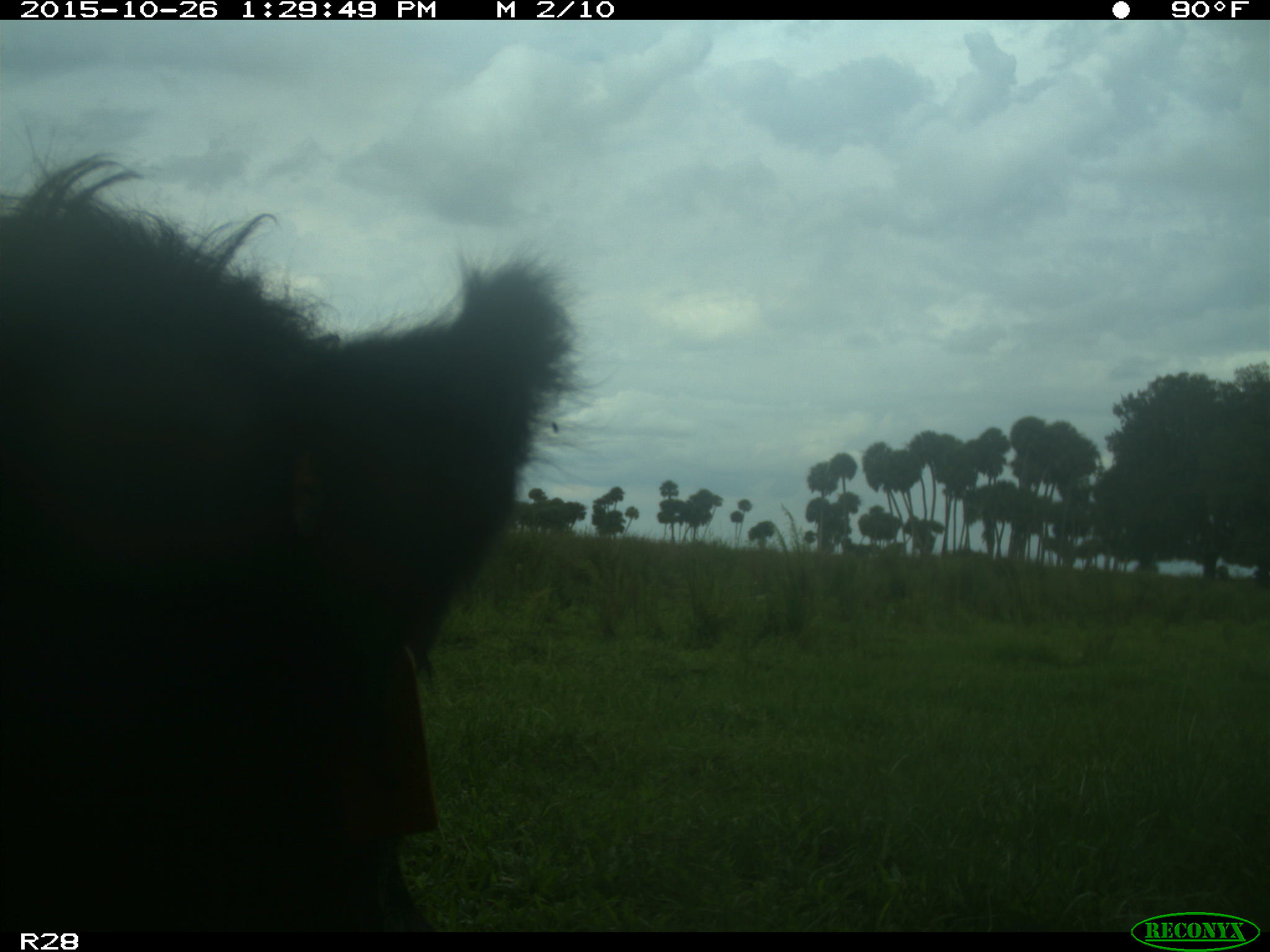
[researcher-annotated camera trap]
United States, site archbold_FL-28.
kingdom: Animalia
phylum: Chordata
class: Mammalia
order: Artiodactyla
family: Bovidae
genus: Bos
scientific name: Bos taurus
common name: domestic cow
Bos taurus (domestic cow).